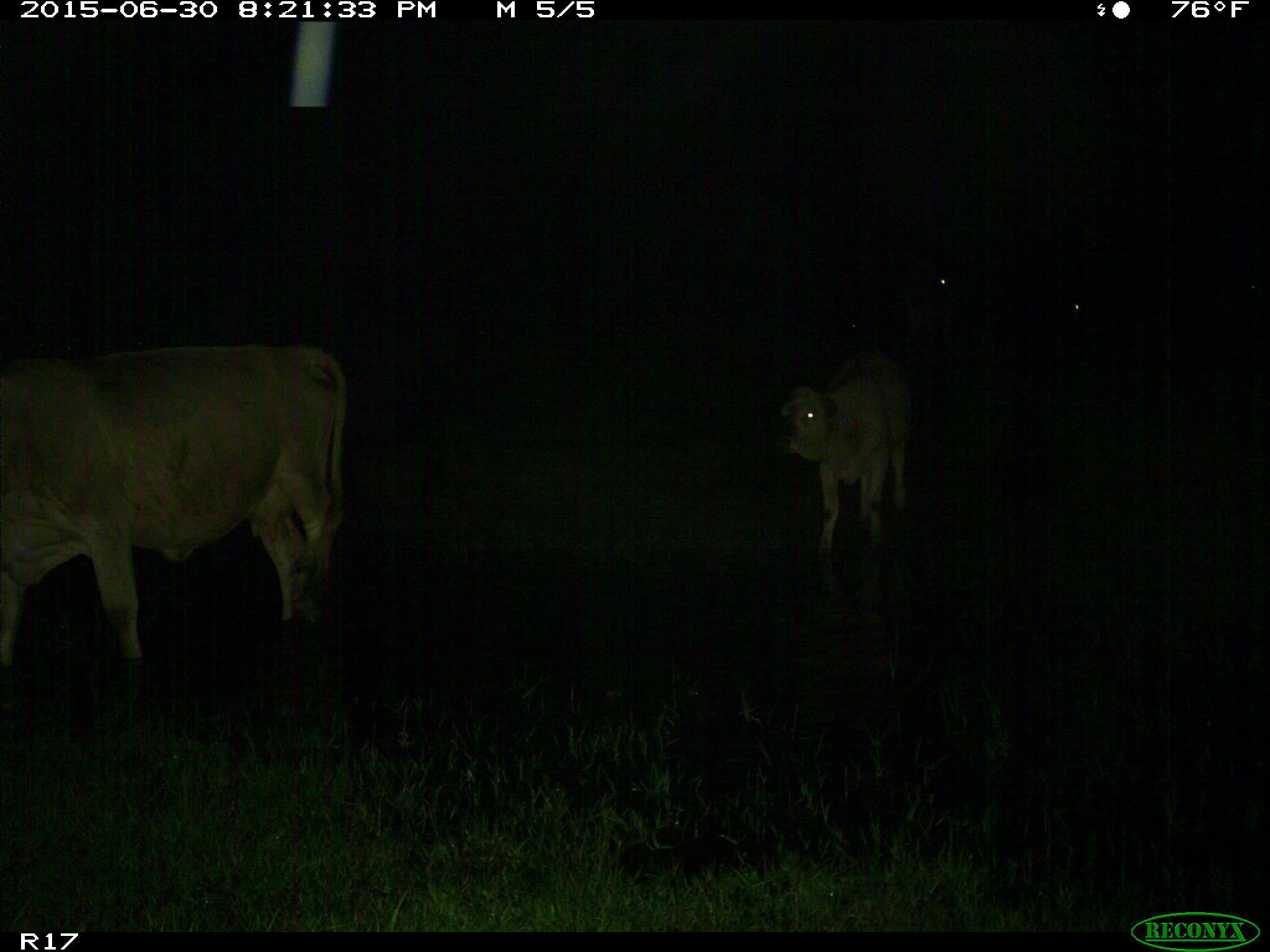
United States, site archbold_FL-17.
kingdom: Animalia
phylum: Chordata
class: Mammalia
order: Artiodactyla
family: Bovidae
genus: Bos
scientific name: Bos taurus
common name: domestic cow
Bos taurus (domestic cow).